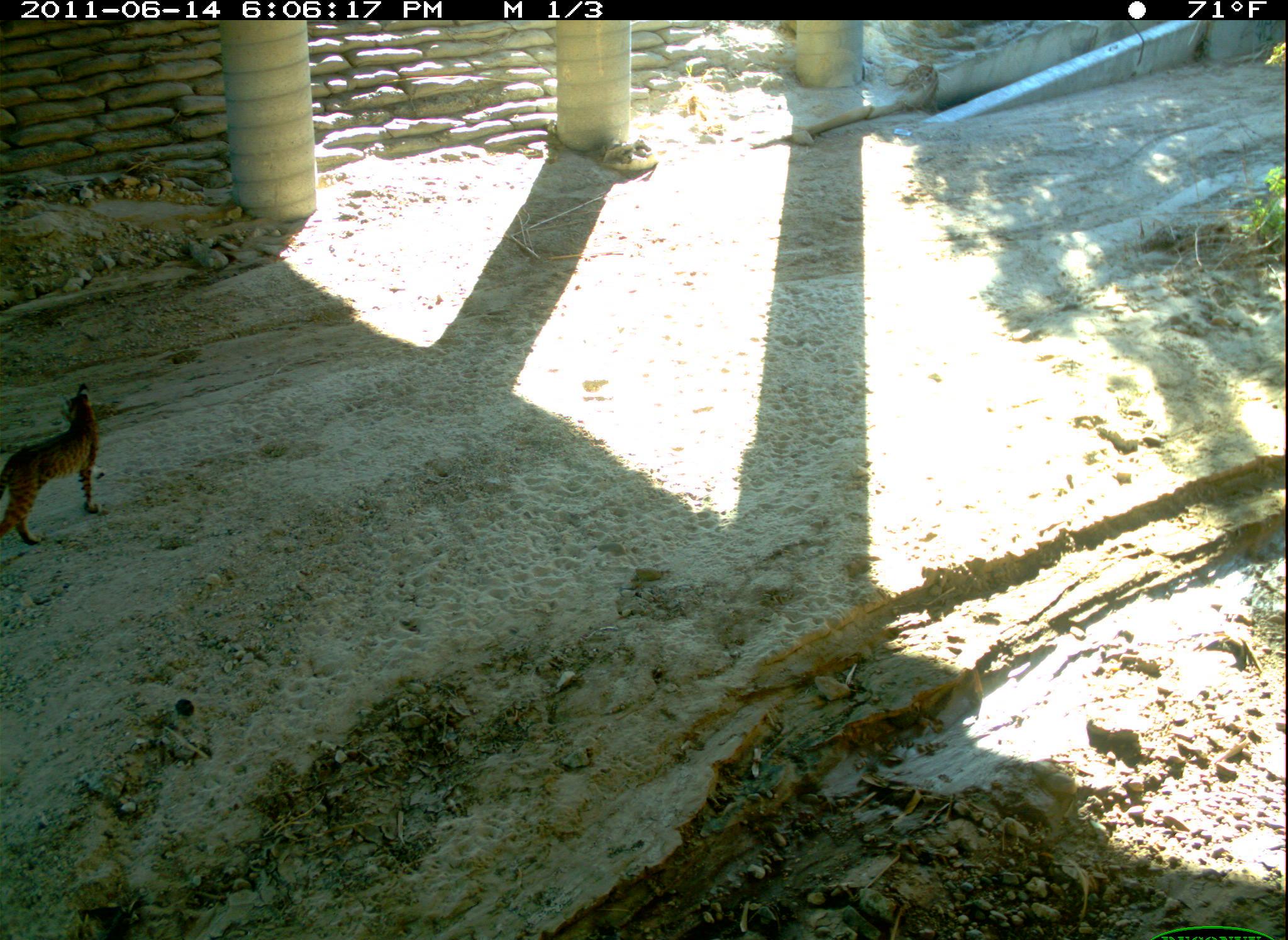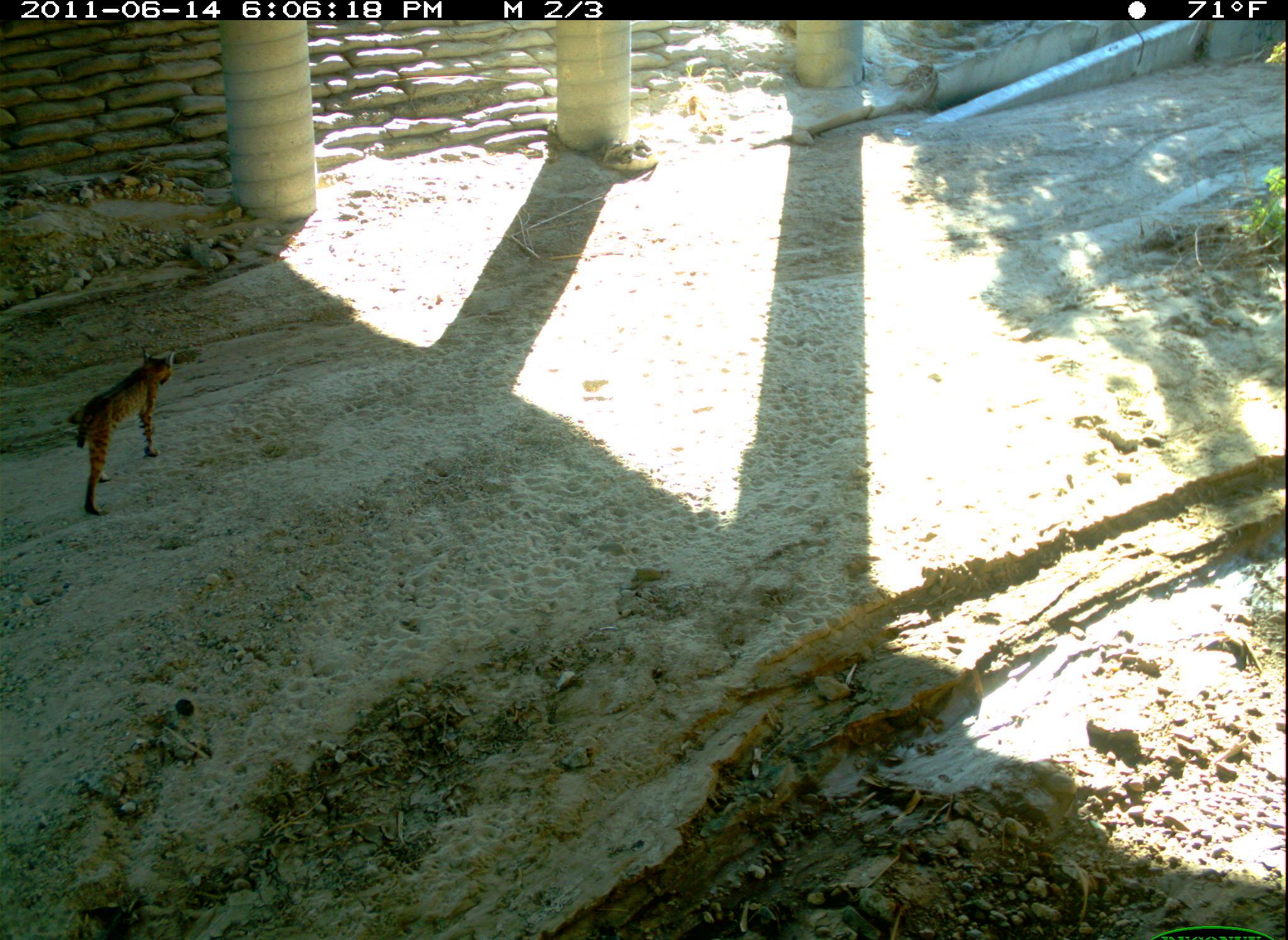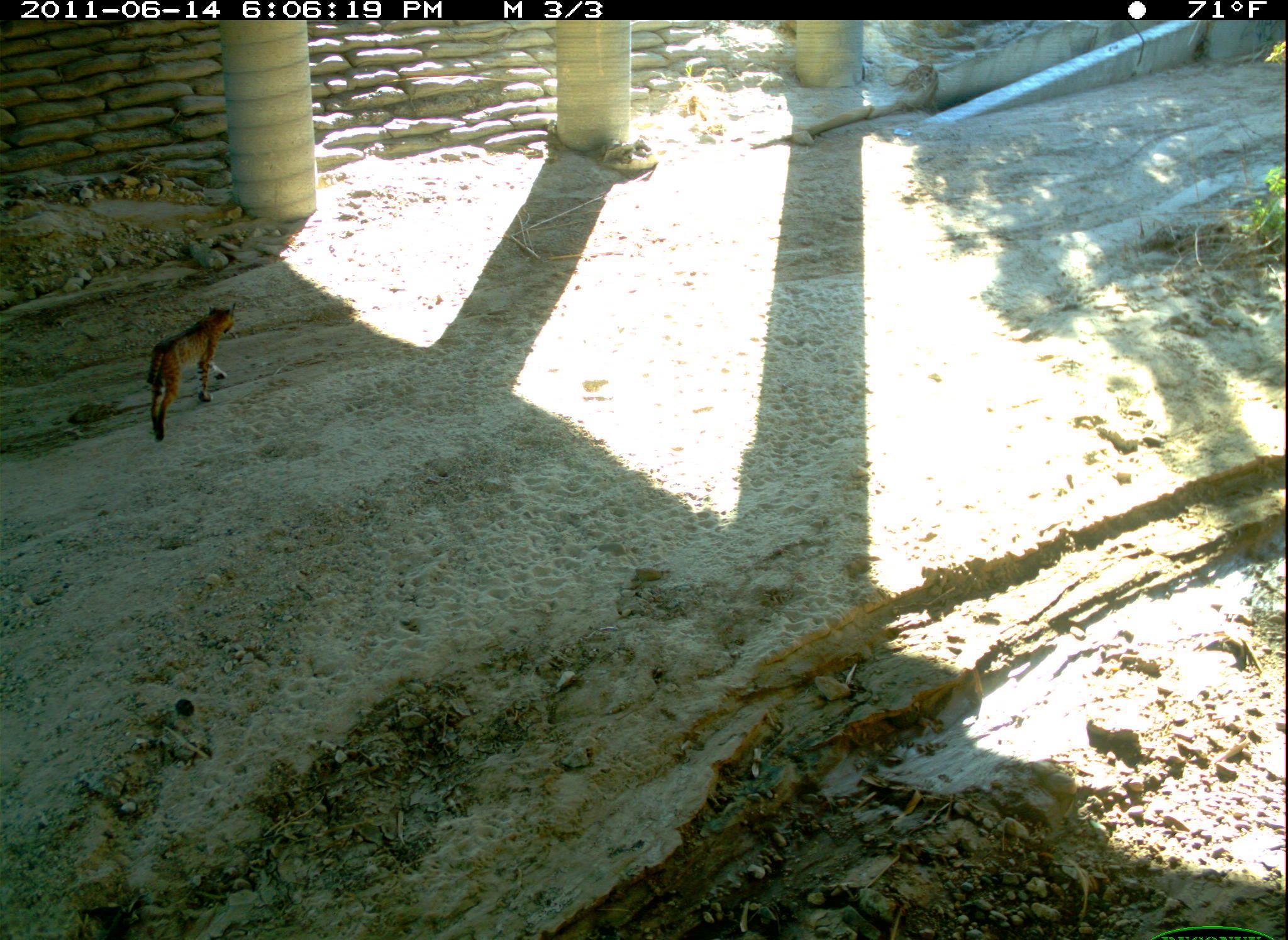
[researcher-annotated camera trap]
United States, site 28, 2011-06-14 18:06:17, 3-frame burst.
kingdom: Animalia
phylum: Chordata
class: Mammalia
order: Carnivora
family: Felidae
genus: Lynx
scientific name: Lynx rufus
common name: bobcat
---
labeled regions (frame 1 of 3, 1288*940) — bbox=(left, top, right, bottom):
bobcat: bbox=(0, 372, 121, 564)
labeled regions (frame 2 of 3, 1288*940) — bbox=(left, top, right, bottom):
bobcat: bbox=(56, 338, 182, 523)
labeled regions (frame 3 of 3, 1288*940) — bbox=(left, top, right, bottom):
bobcat: bbox=(135, 293, 246, 453)